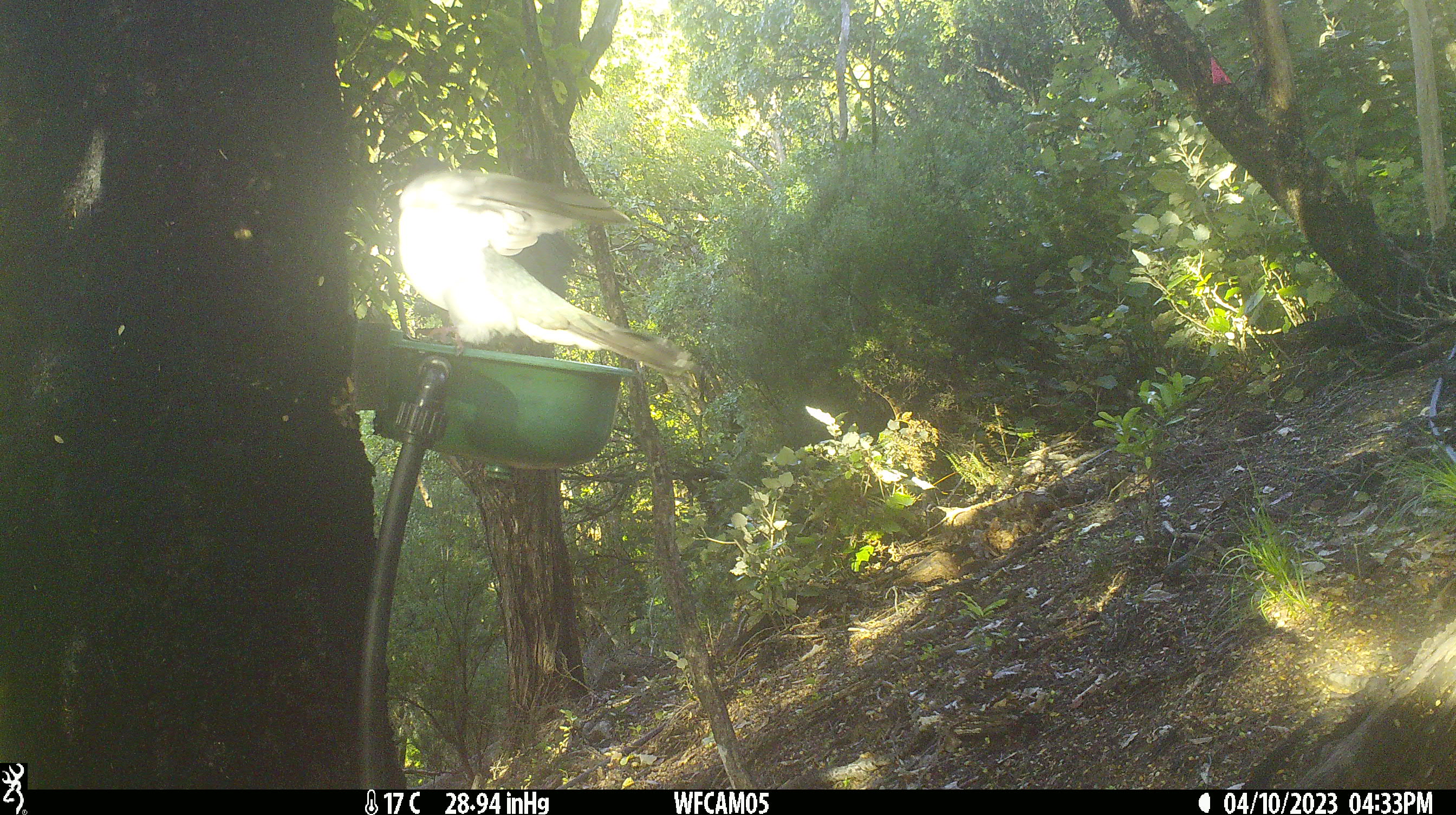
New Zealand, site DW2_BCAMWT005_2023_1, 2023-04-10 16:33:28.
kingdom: Animalia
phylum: Chordata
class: Aves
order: Columbiformes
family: Columbidae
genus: Hemiphaga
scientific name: Hemiphaga novaeseelandiae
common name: new zealand pigeon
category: kereru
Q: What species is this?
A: Kereru (new zealand pigeon) (Hemiphaga novaeseelandiae).